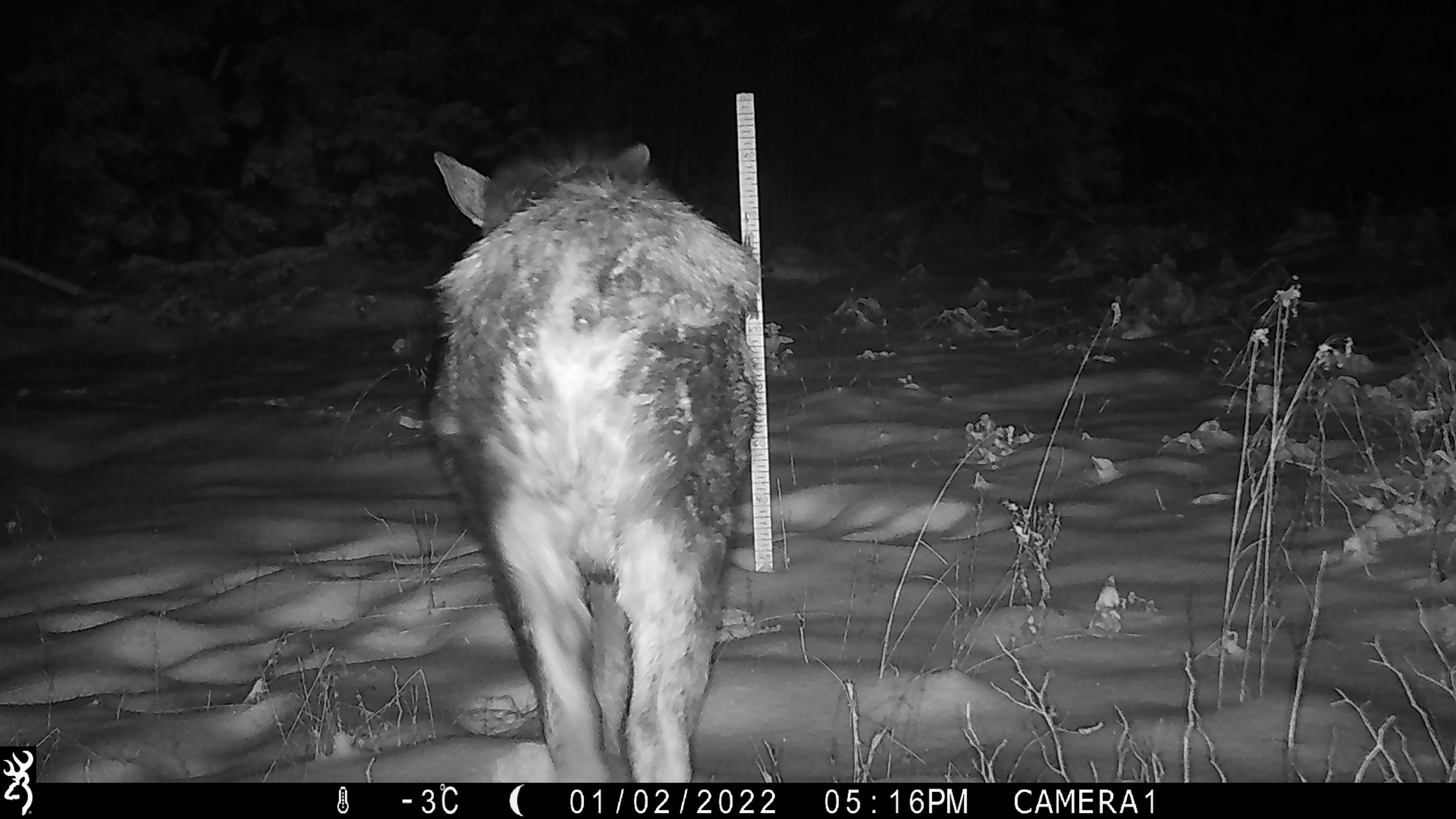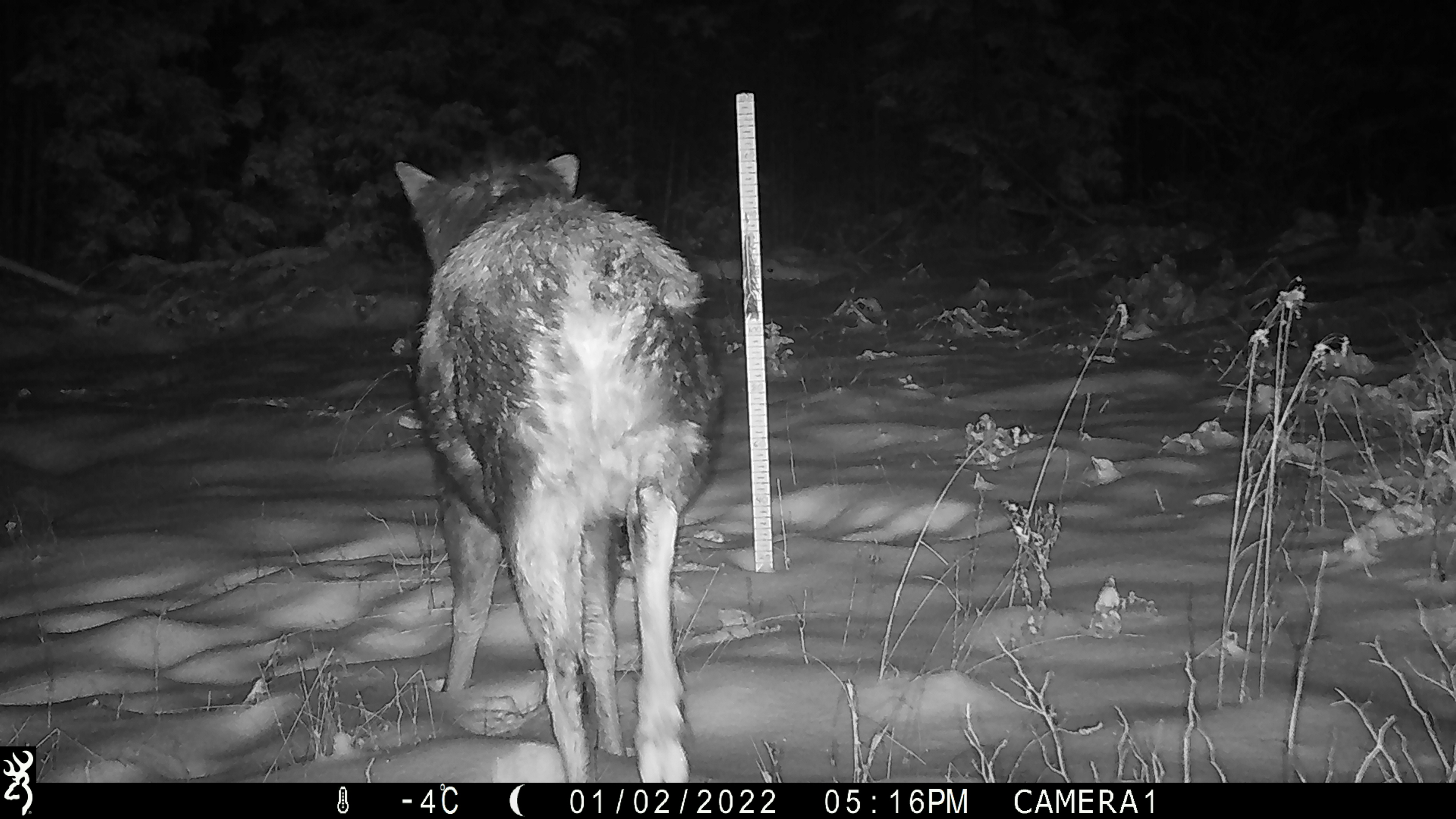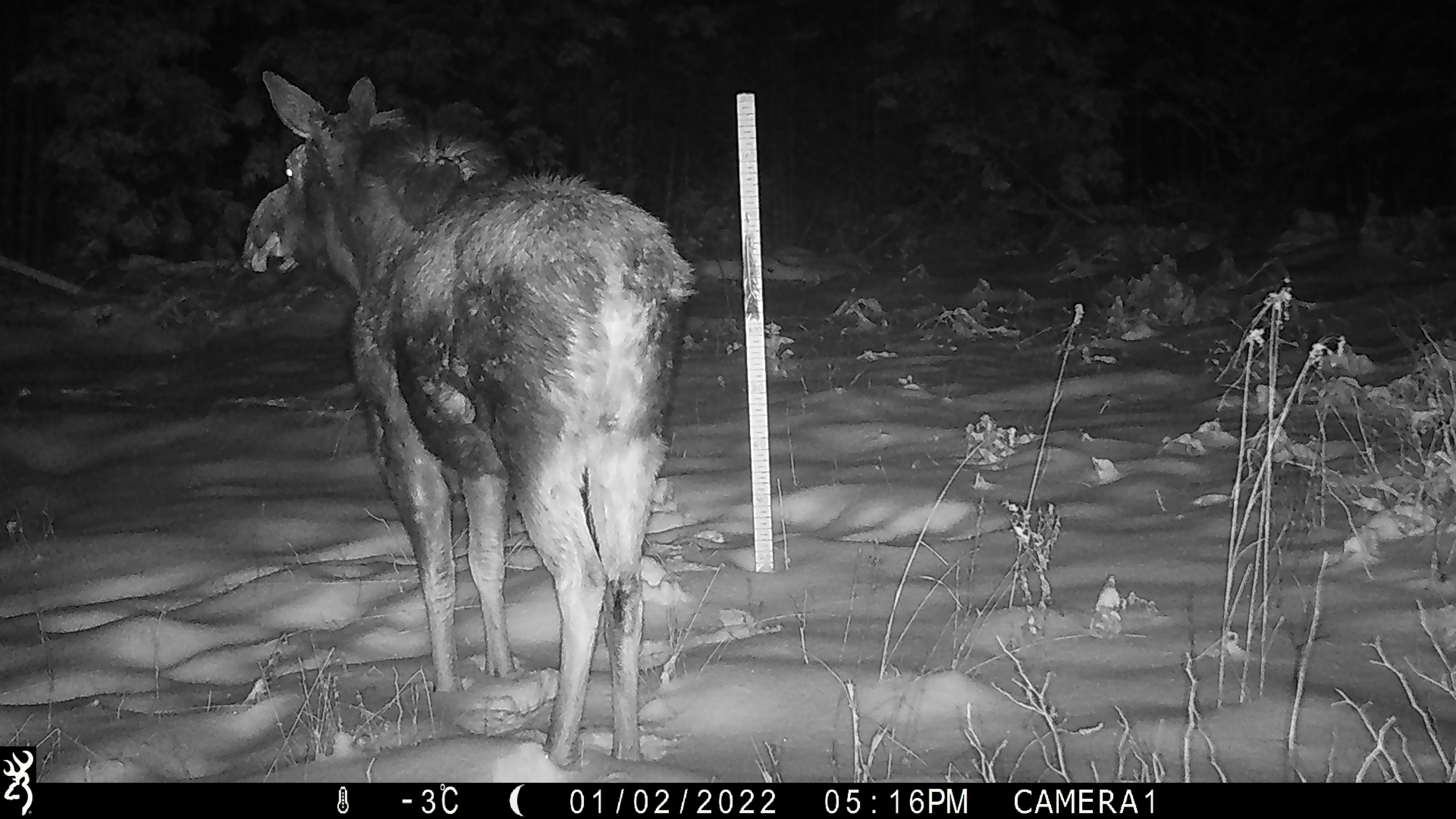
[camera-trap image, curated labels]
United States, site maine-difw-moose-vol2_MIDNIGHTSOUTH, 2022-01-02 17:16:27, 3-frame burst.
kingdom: Animalia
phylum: Chordata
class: Mammalia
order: Artiodactyla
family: Cervidae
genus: Alces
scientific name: Alces alces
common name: moose